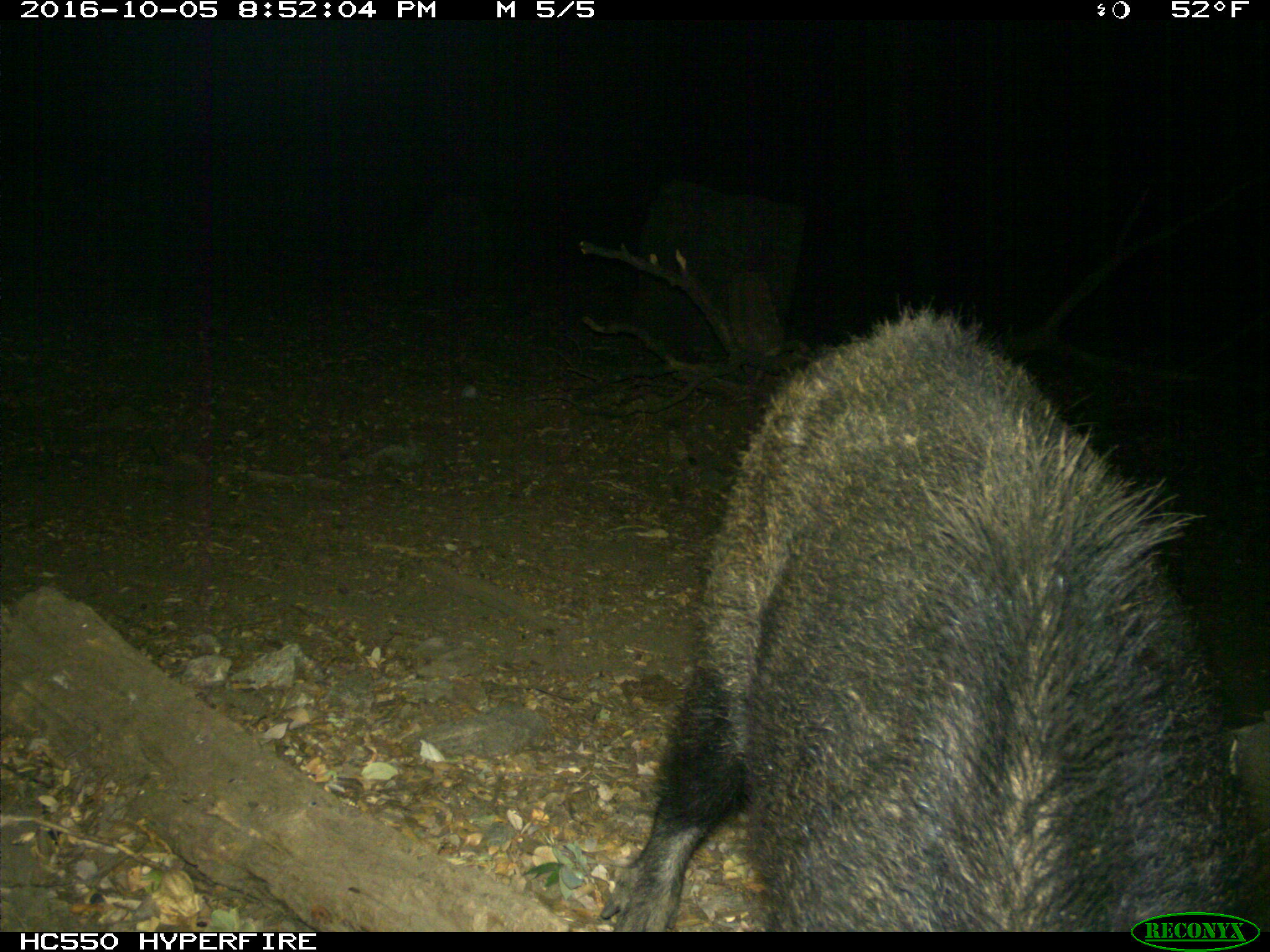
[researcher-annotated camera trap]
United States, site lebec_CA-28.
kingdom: Animalia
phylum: Chordata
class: Mammalia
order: Artiodactyla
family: Suidae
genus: Sus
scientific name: Sus scrofa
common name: wild boar